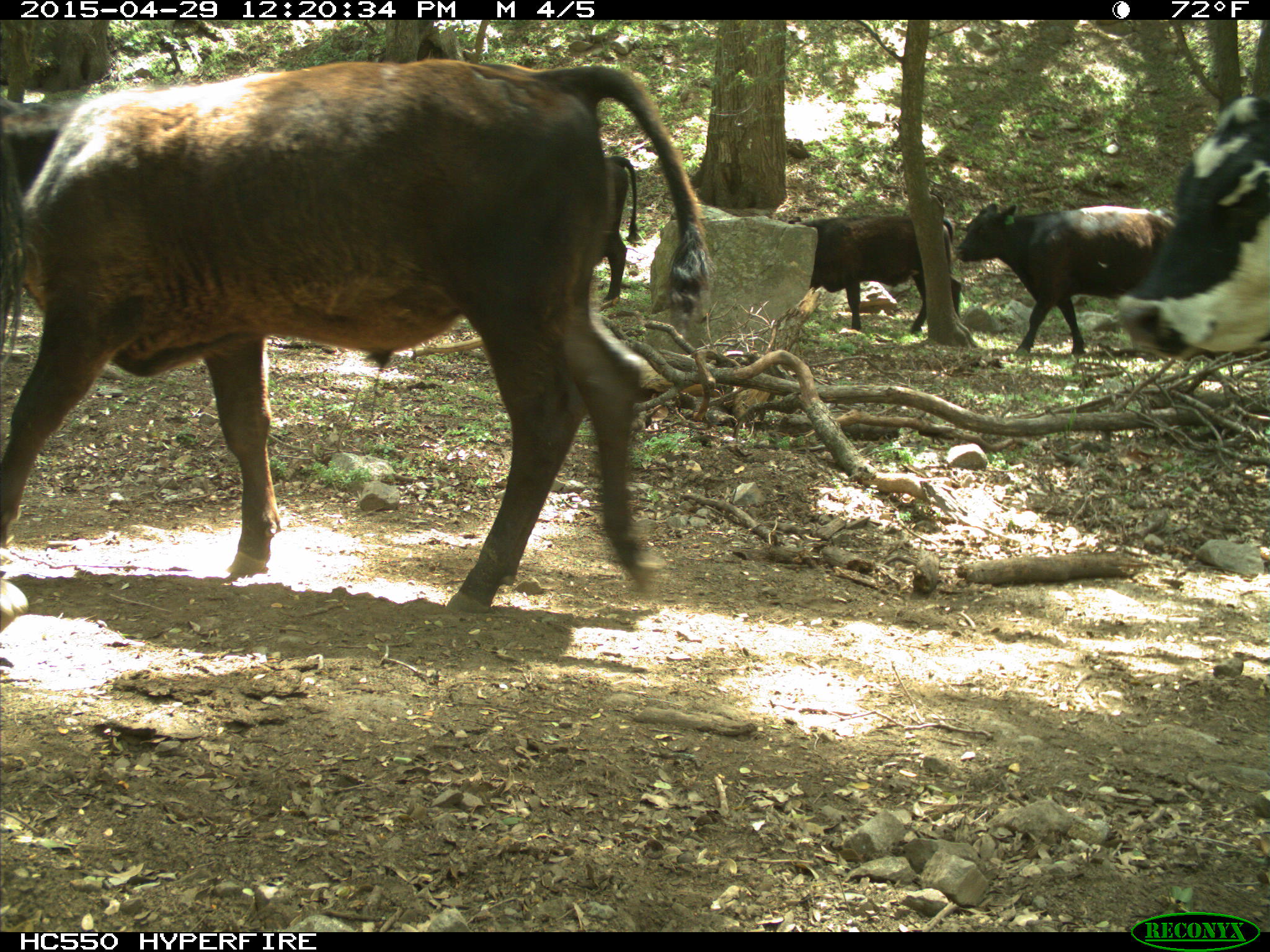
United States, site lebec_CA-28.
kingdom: Animalia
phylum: Chordata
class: Mammalia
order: Artiodactyla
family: Bovidae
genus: Bos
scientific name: Bos taurus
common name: domestic cow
Bos taurus (domestic cow).